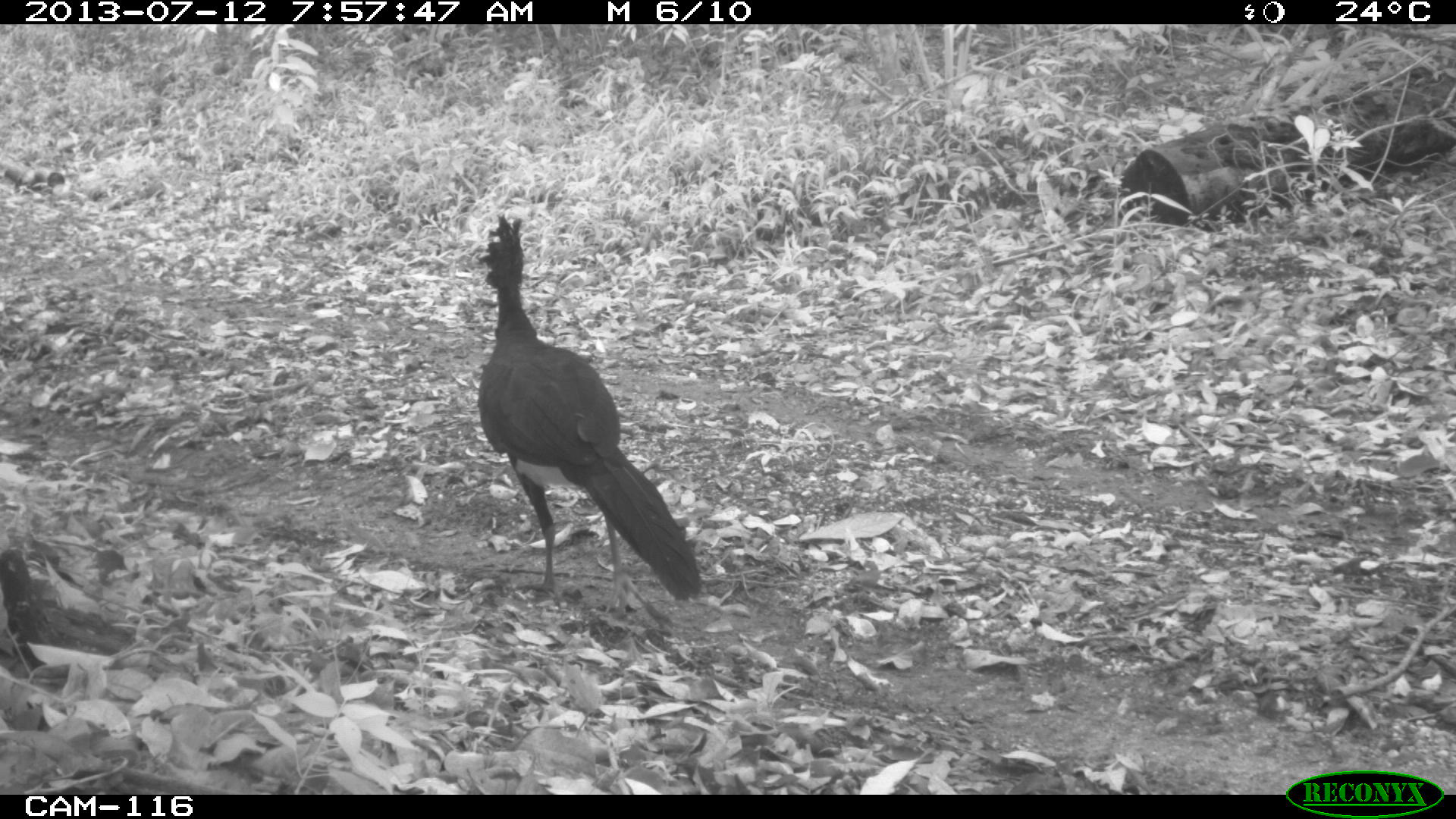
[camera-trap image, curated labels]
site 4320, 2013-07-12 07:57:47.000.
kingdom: Animalia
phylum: Chordata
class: Aves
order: Galliformes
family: Cracidae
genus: Crax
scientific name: Crax rubra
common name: great curassow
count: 1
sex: male